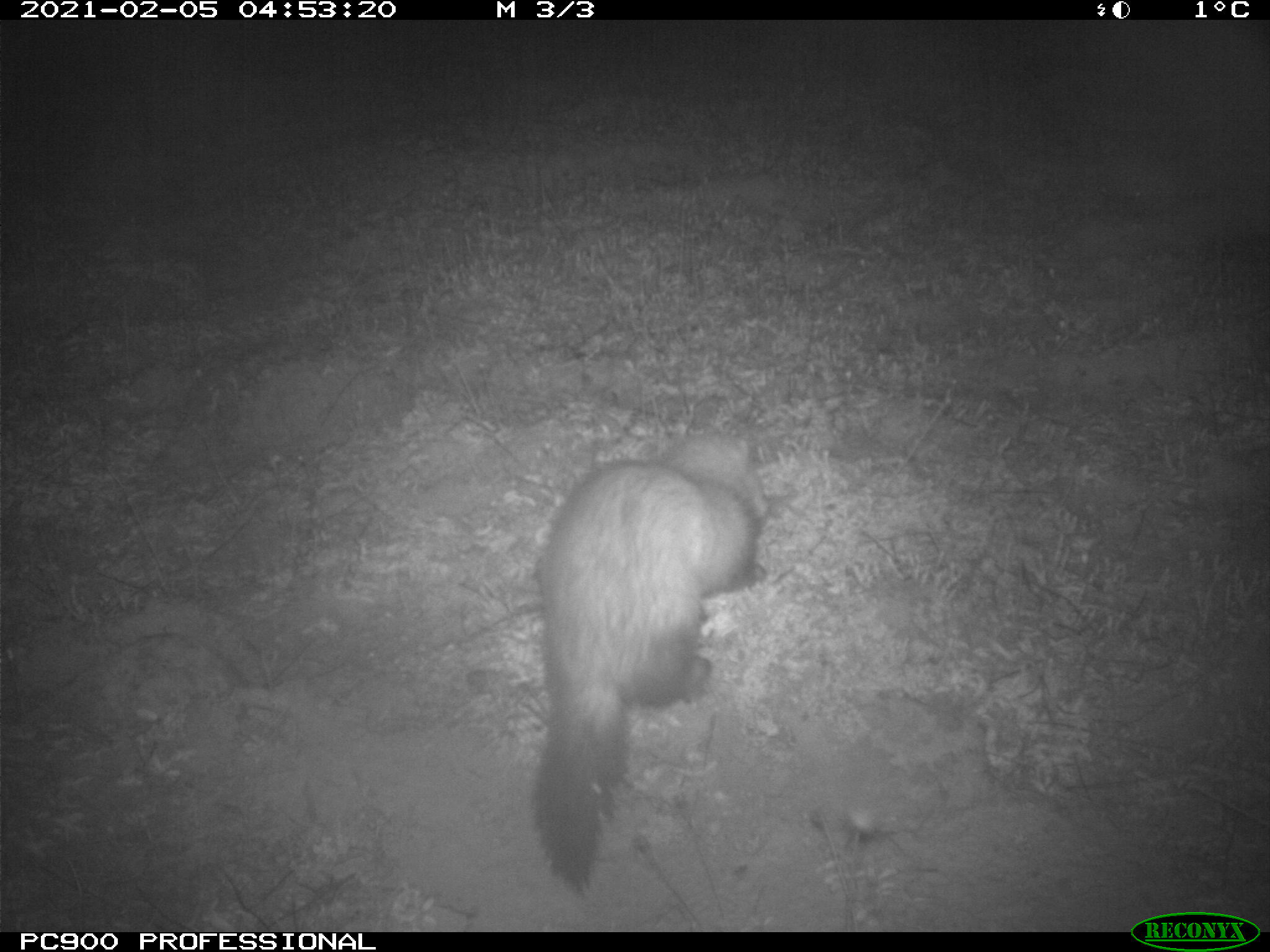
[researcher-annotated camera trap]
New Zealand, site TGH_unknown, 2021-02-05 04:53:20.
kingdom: Animalia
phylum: Chordata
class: Mammalia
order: Carnivora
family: Mustelidae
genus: Mustela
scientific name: Mustela furo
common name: ferret